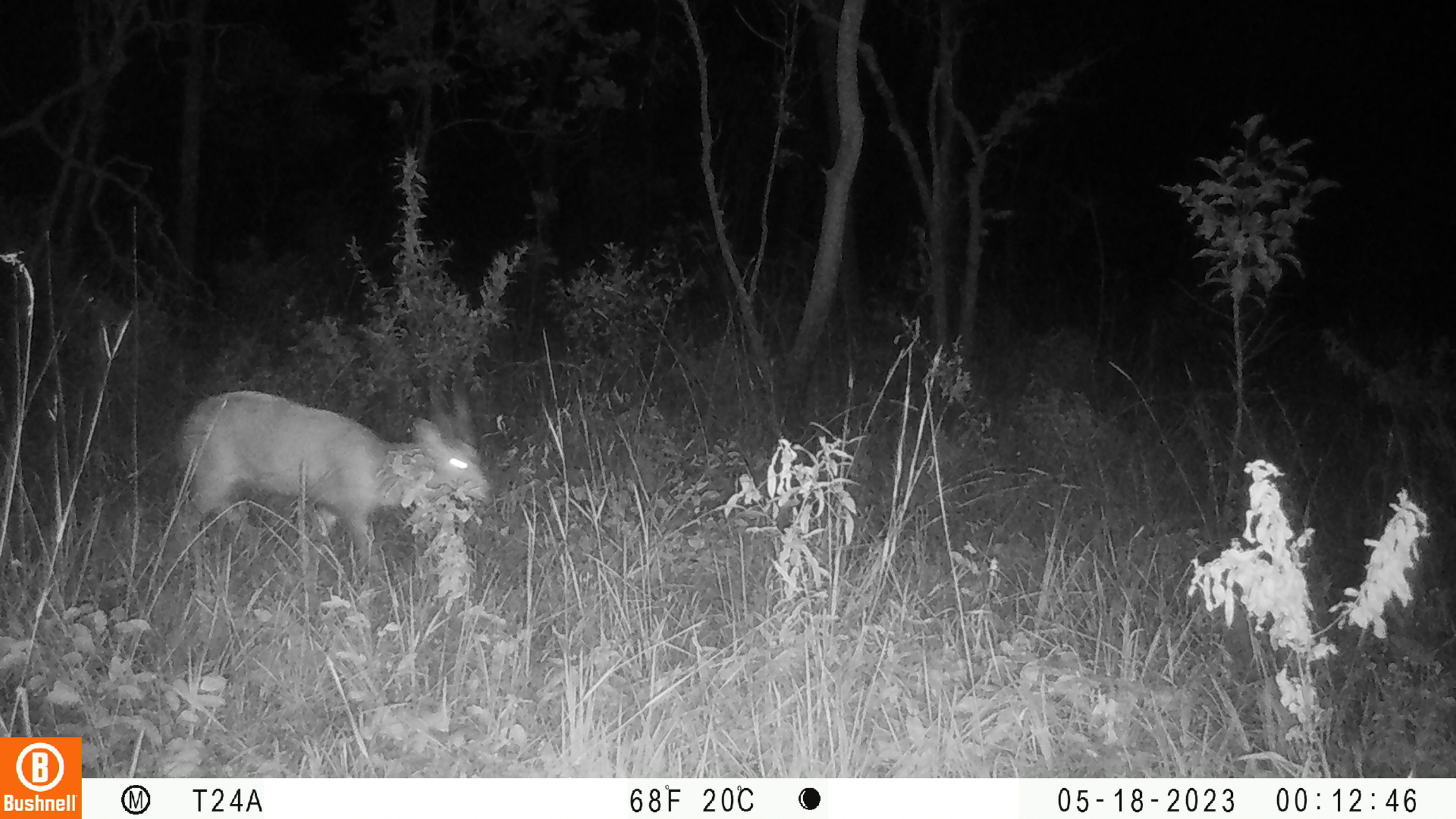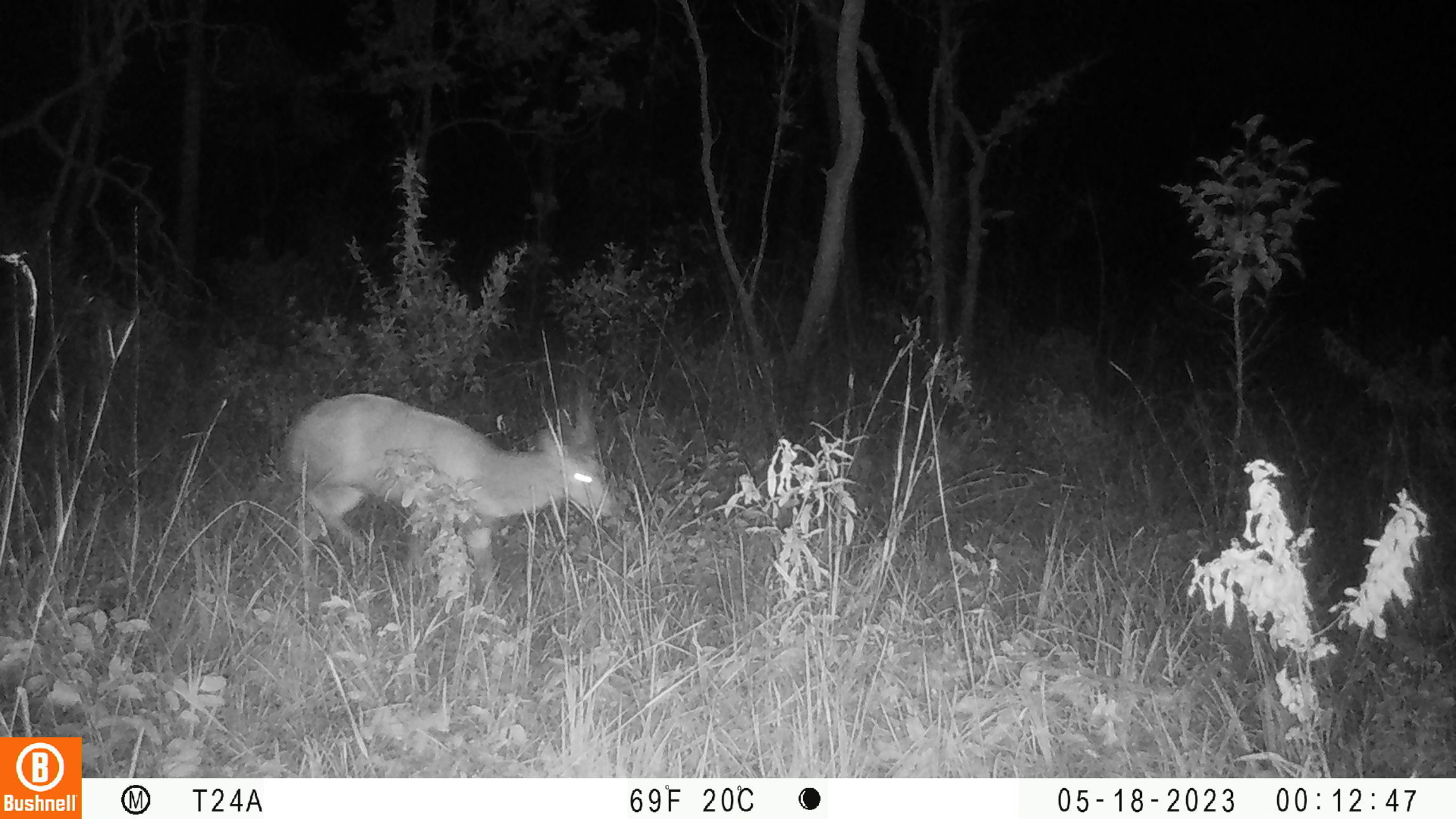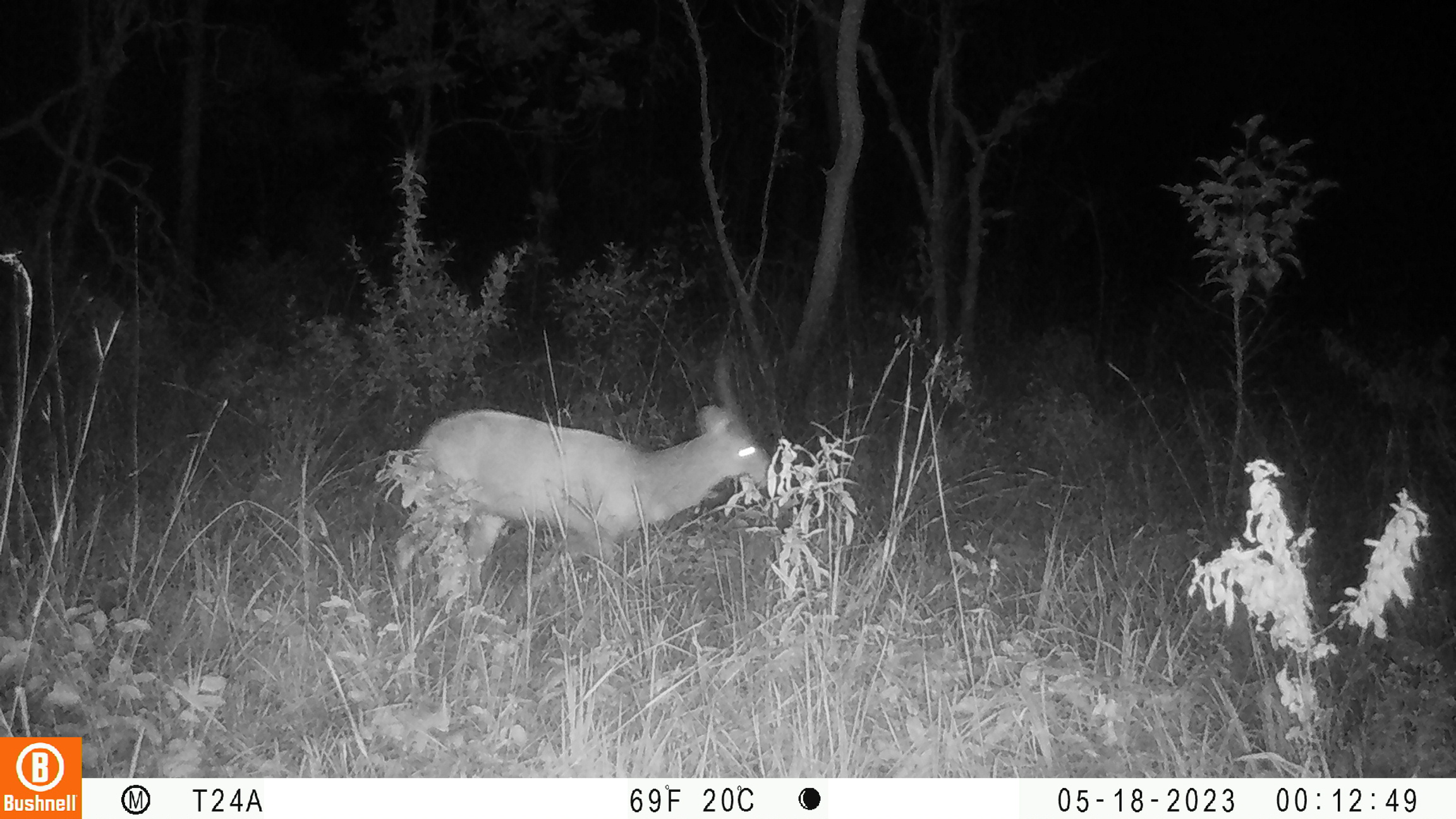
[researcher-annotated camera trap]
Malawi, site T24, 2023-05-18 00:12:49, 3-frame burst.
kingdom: Animalia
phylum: Chordata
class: Mammalia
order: Artiodactyla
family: Bovidae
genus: Tragelaphus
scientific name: Tragelaphus sylvaticus sylvaticus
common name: cape bushbuck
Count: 1.